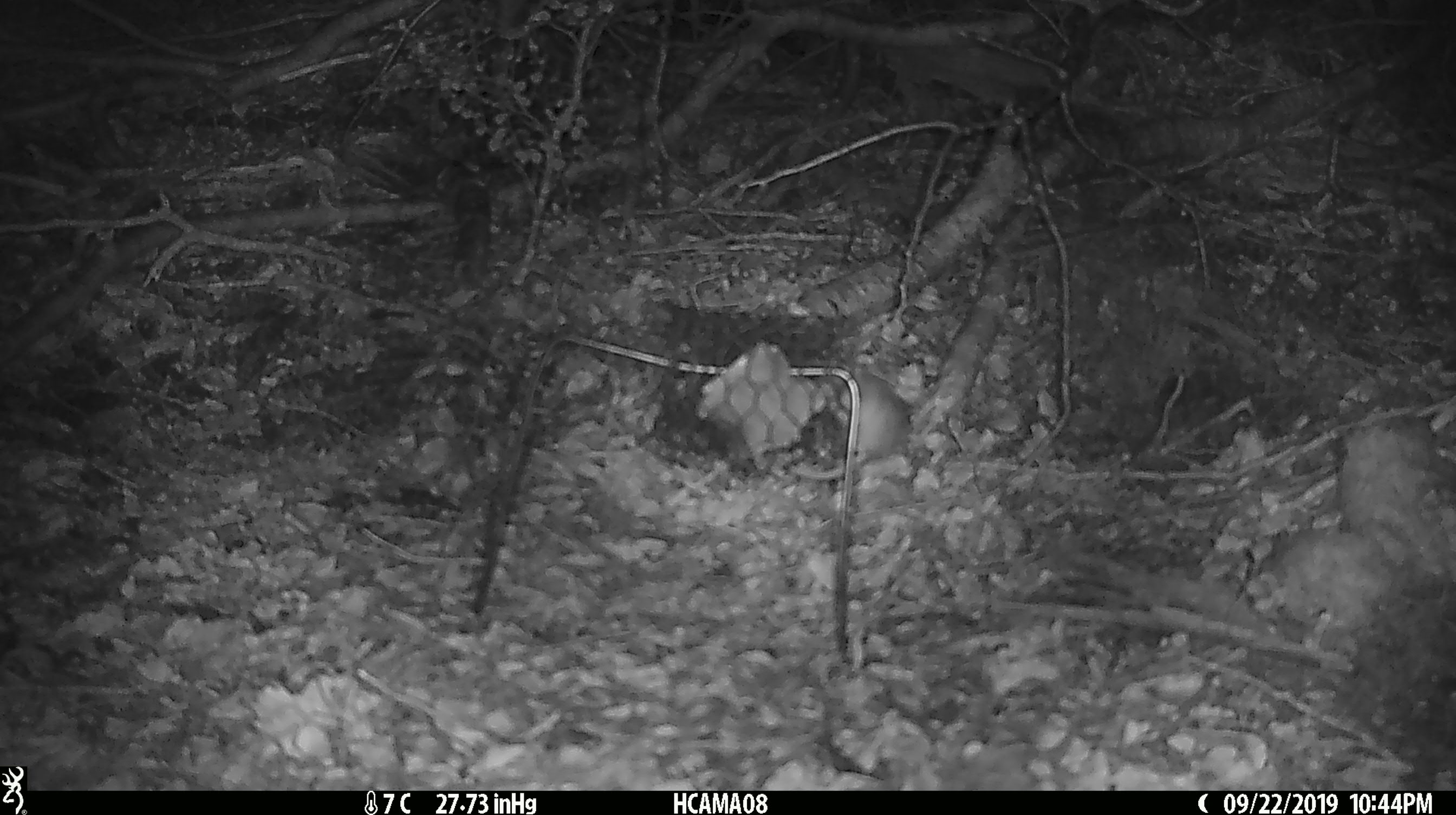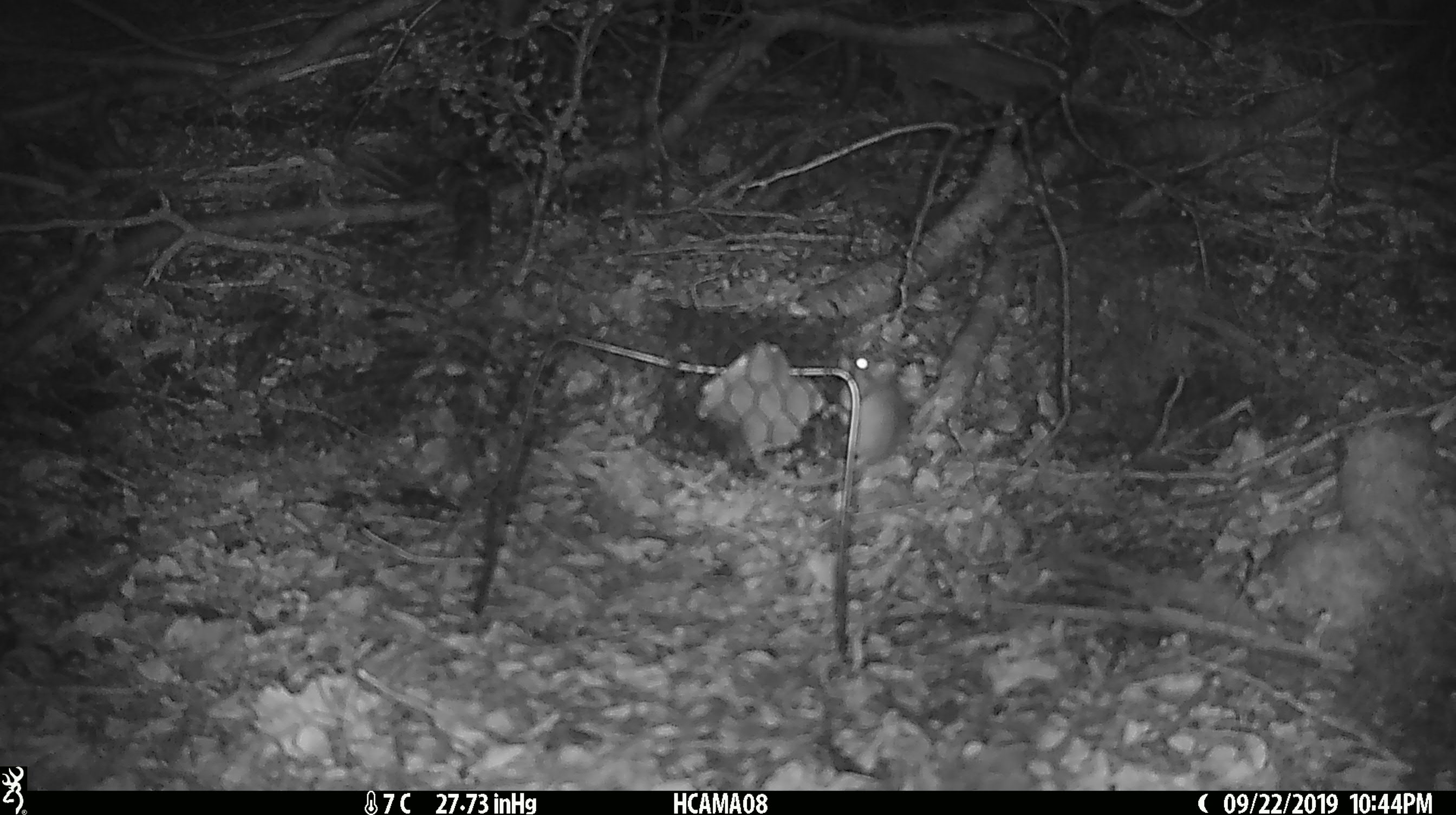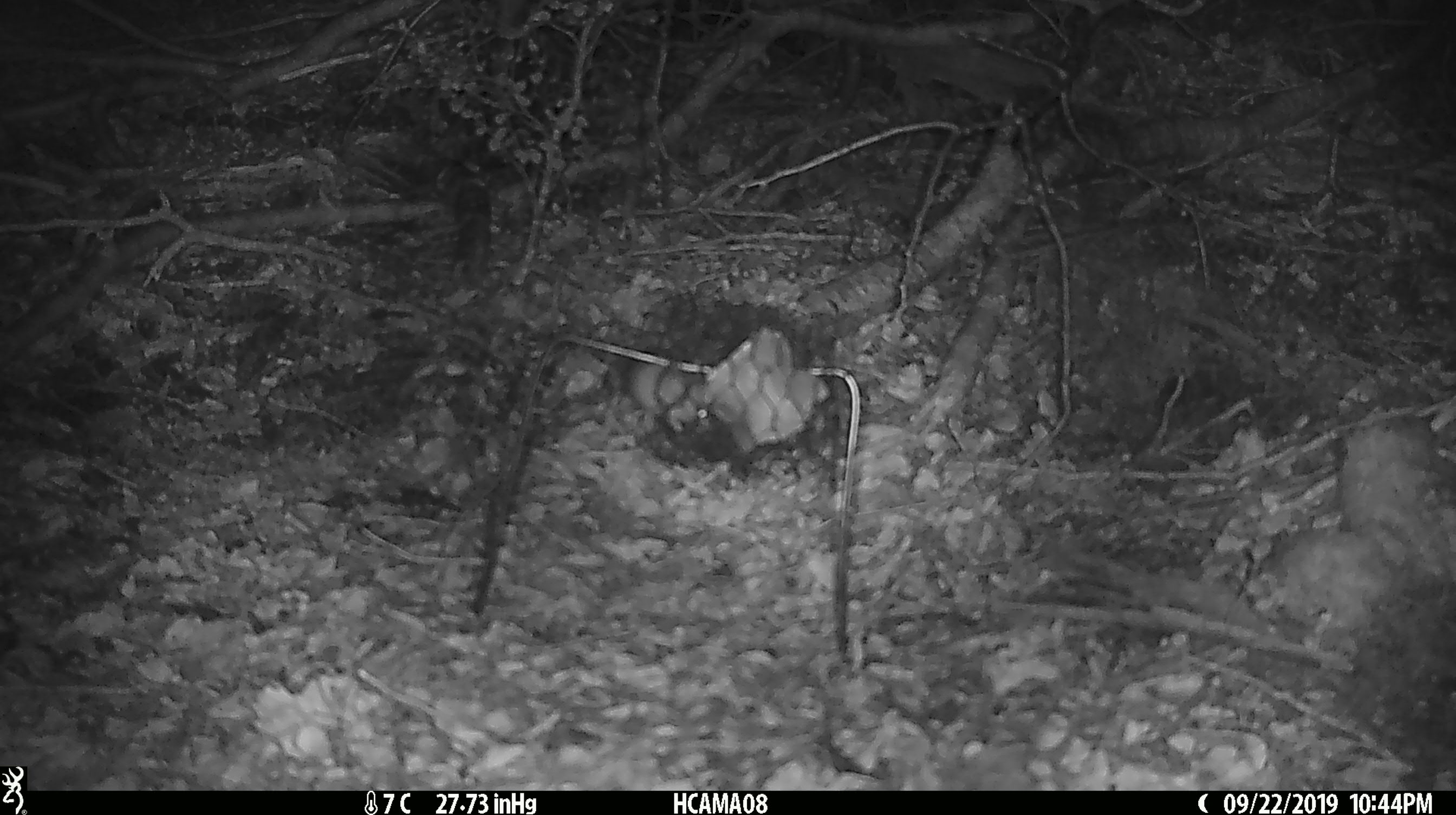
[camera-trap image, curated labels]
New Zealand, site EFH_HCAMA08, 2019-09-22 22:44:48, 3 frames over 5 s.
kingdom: Animalia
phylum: Chordata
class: Mammalia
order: Rodentia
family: Muridae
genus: Mus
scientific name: Mus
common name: mouse